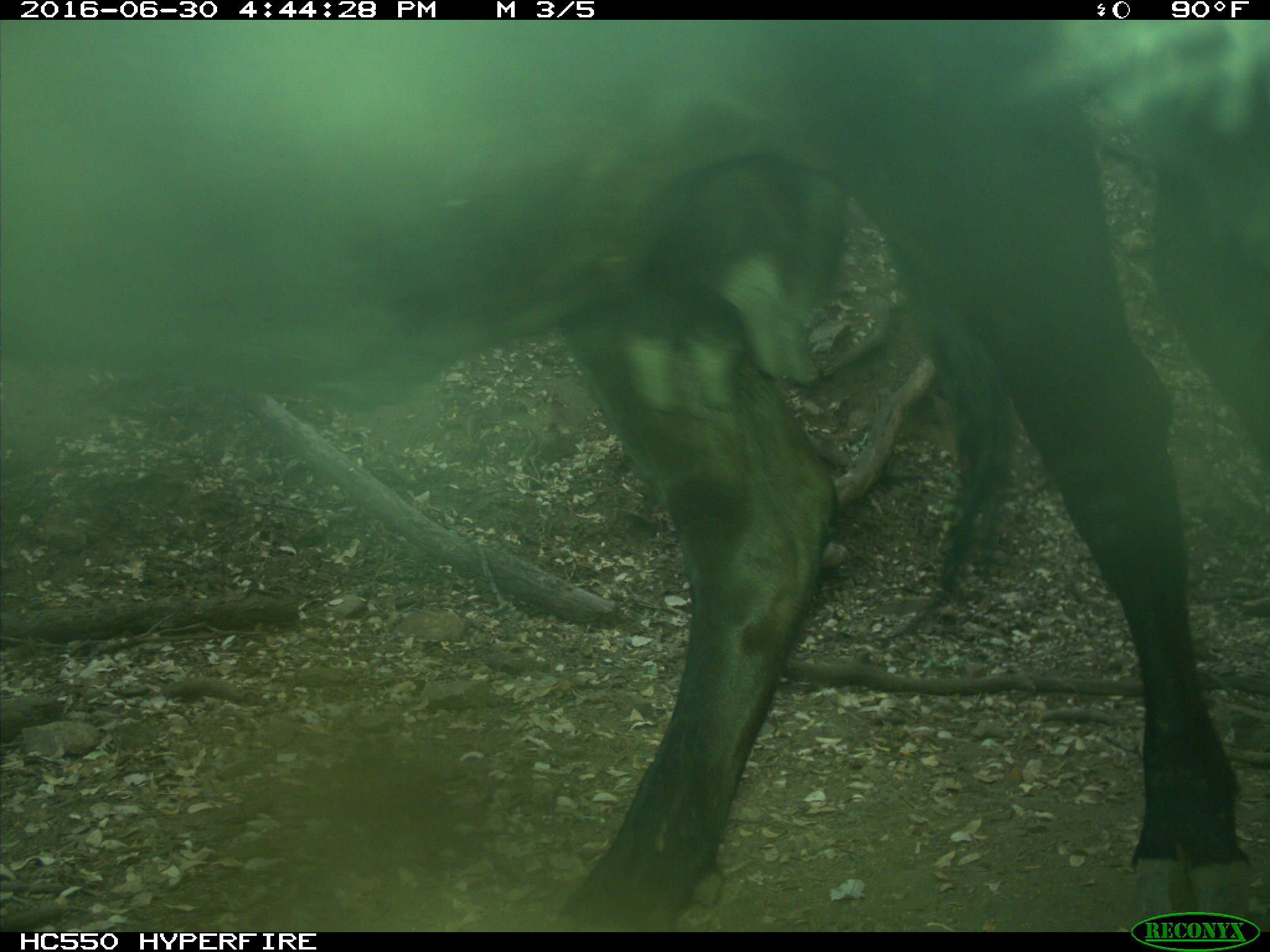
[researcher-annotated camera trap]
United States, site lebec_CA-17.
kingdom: Animalia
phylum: Chordata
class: Mammalia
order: Artiodactyla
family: Bovidae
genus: Bos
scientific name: Bos taurus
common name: domestic cow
Bos taurus (domestic cow).